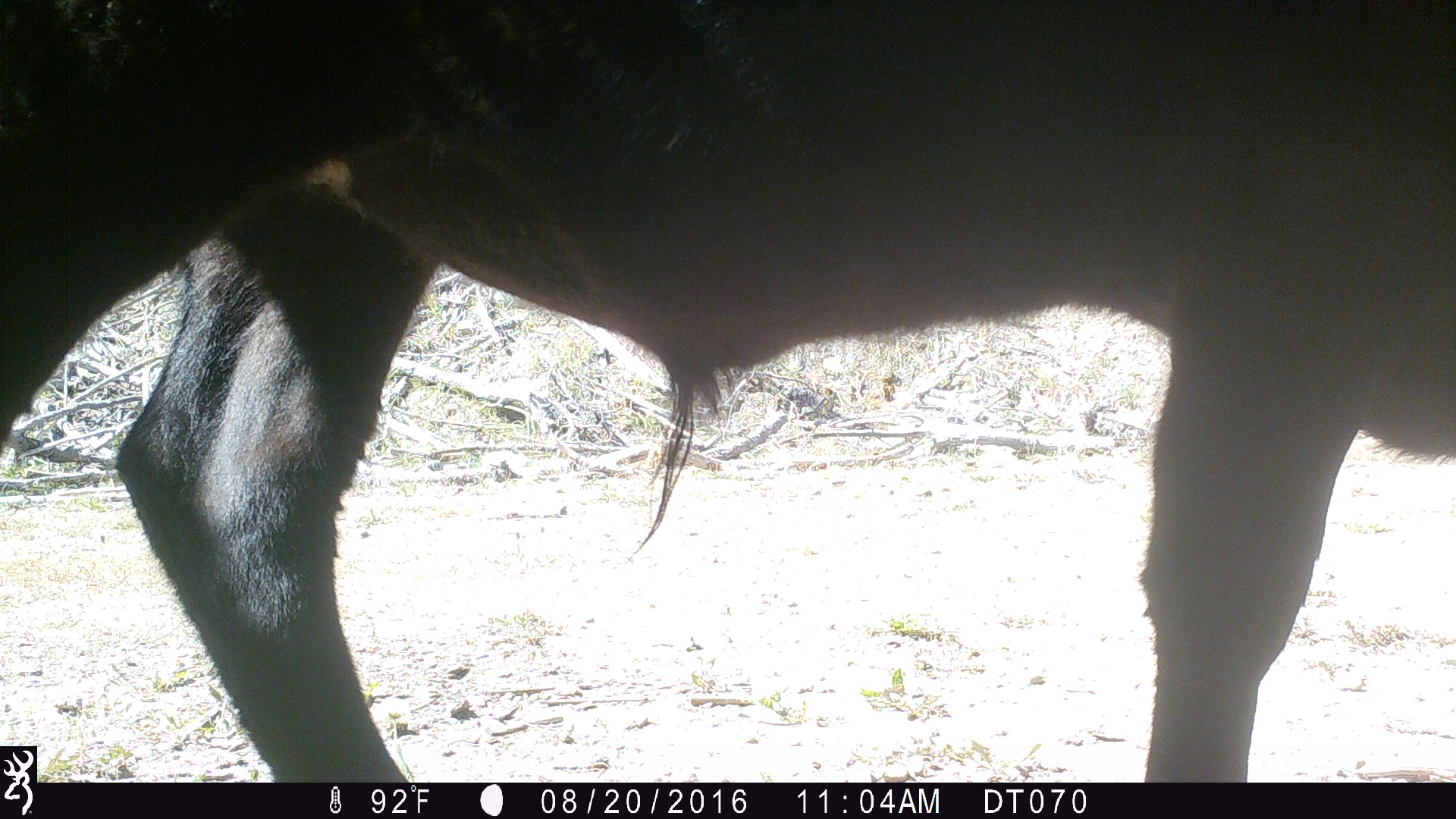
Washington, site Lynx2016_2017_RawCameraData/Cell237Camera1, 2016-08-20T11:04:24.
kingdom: Animalia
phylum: Chordata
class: Mammalia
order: Artiodactyla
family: Bovidae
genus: Bos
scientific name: Bos taurus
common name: domestic cattle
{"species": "domestic cattle (Bos taurus)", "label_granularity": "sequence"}